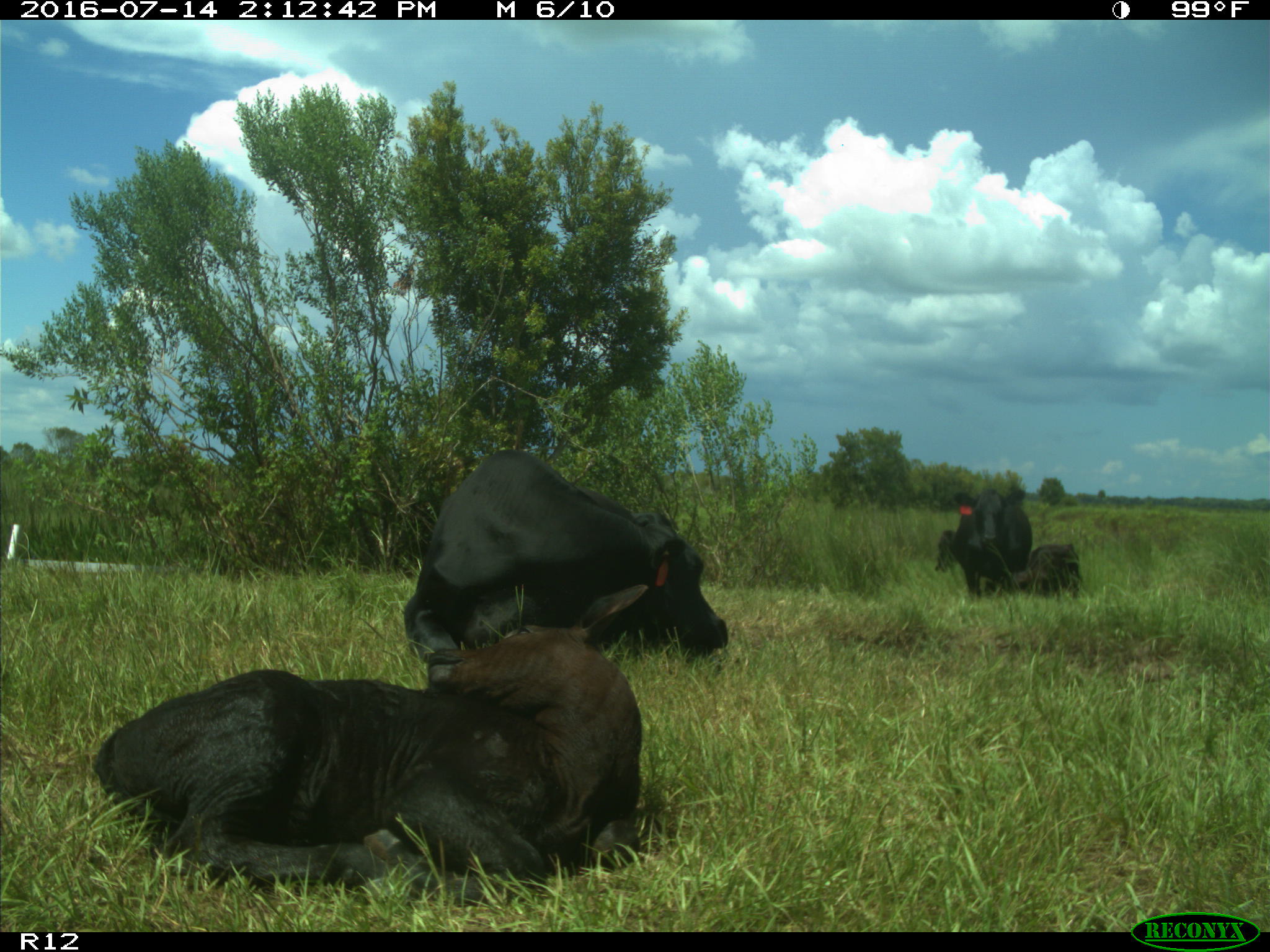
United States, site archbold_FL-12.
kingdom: Animalia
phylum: Chordata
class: Mammalia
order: Artiodactyla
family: Bovidae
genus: Bos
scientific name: Bos taurus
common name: domestic cow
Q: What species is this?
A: Bos taurus (domestic cow).